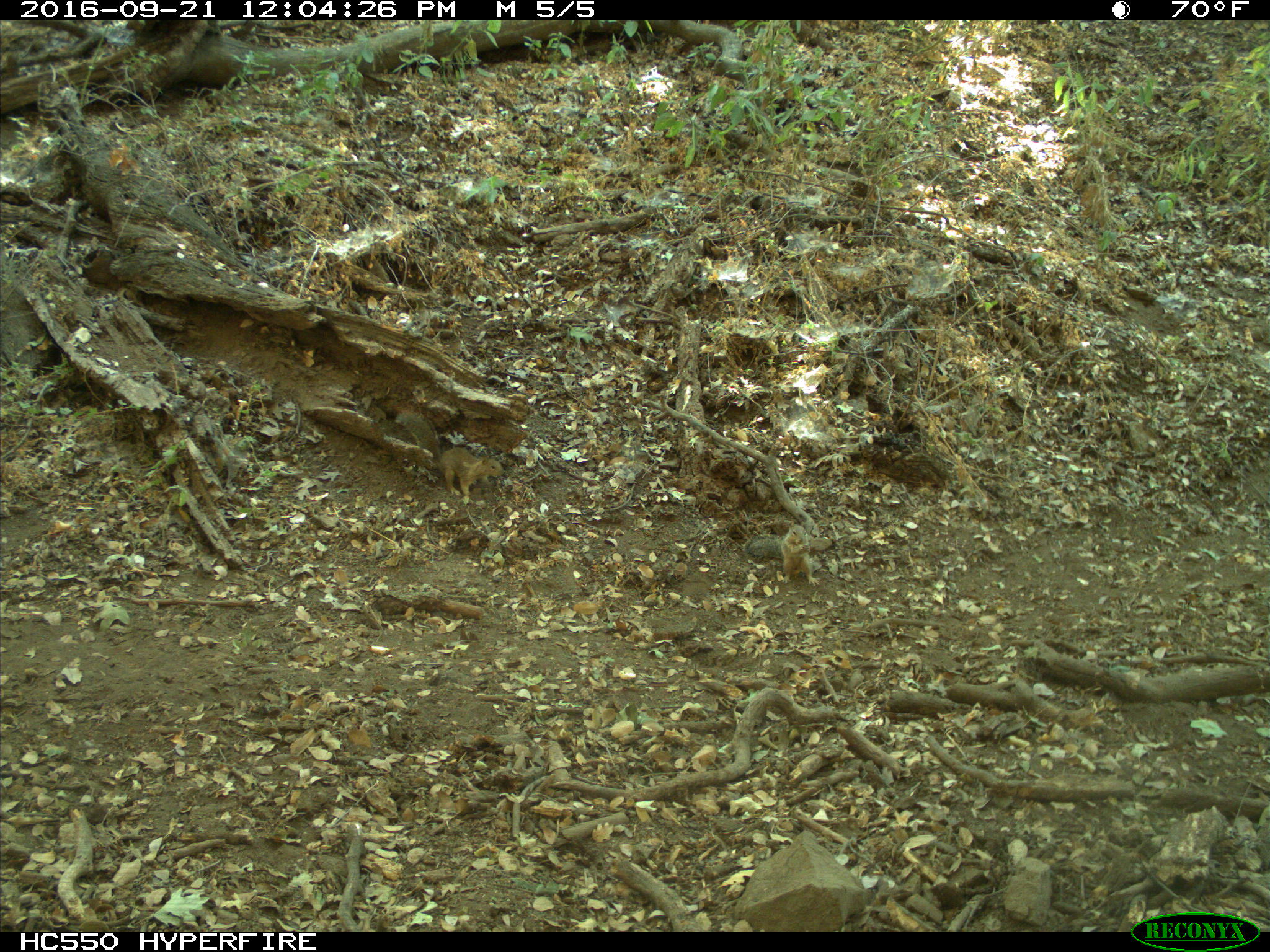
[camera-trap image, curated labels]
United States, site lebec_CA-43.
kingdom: Animalia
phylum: Chordata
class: Mammalia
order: Rodentia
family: Sciuridae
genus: Otospermophilus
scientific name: Otospermophilus beecheyi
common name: california ground squirrel